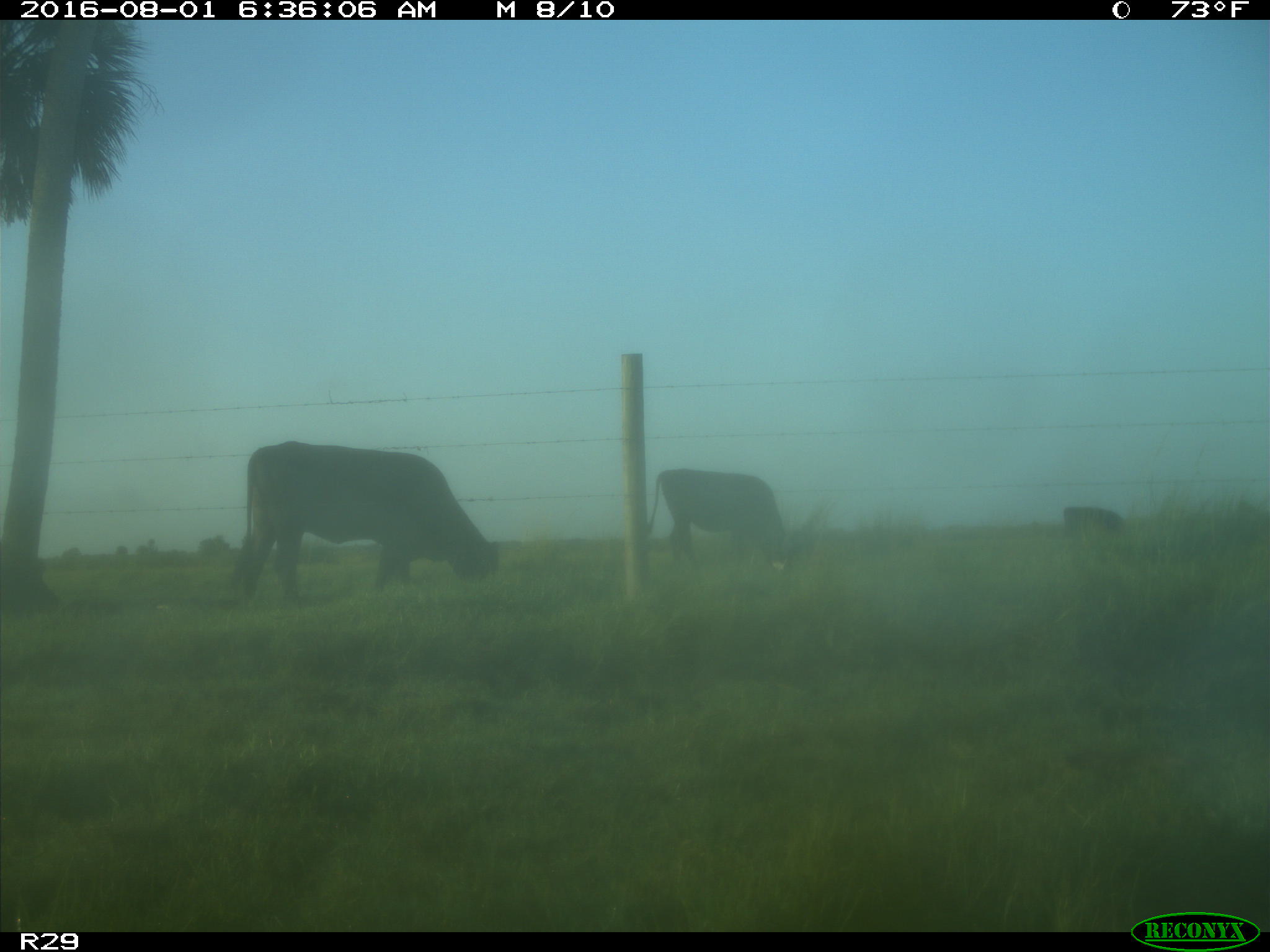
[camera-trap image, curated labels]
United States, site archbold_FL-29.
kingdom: Animalia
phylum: Chordata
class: Mammalia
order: Artiodactyla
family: Bovidae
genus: Bos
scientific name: Bos taurus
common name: domestic cow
Bos taurus (domestic cow).